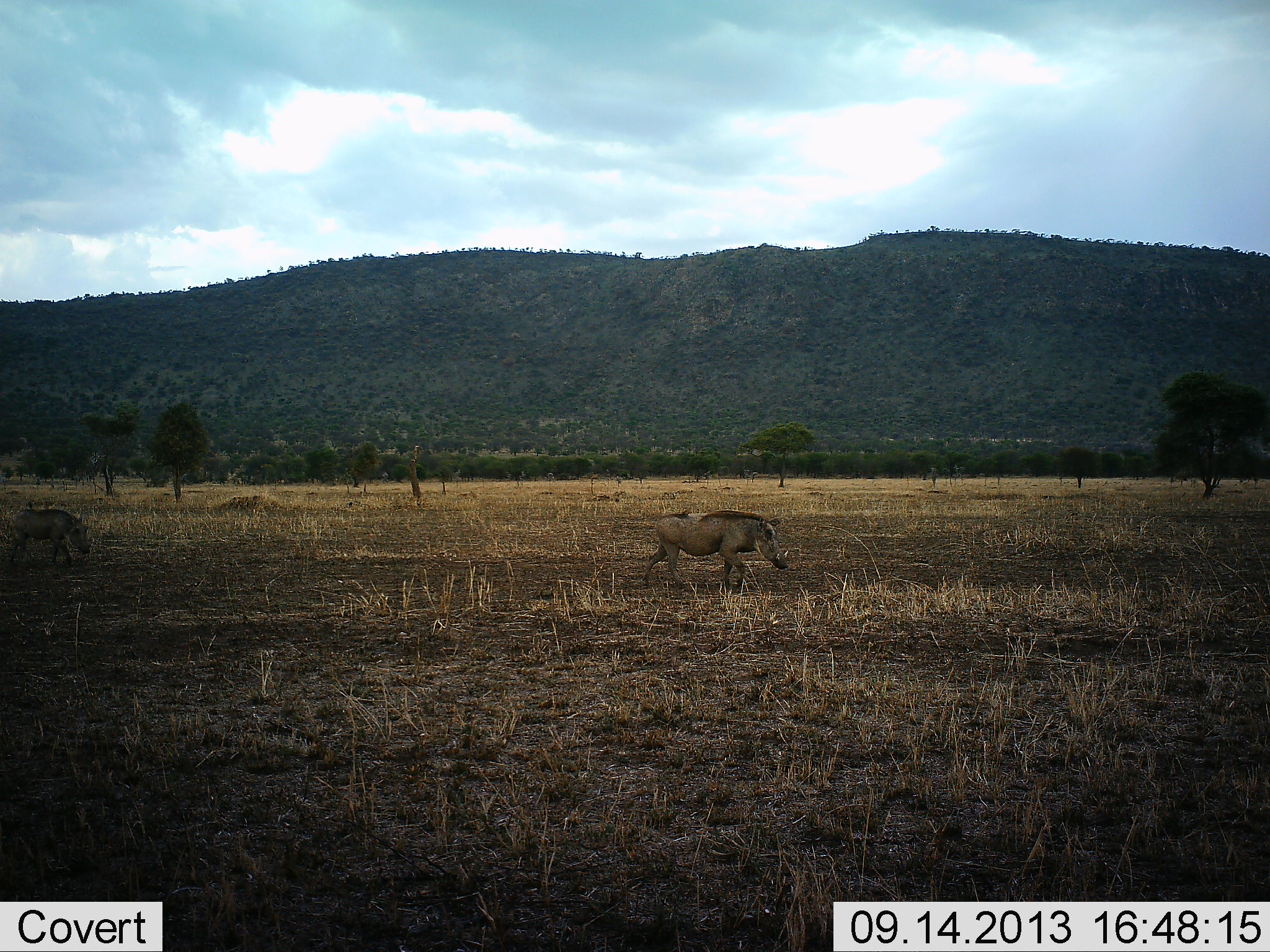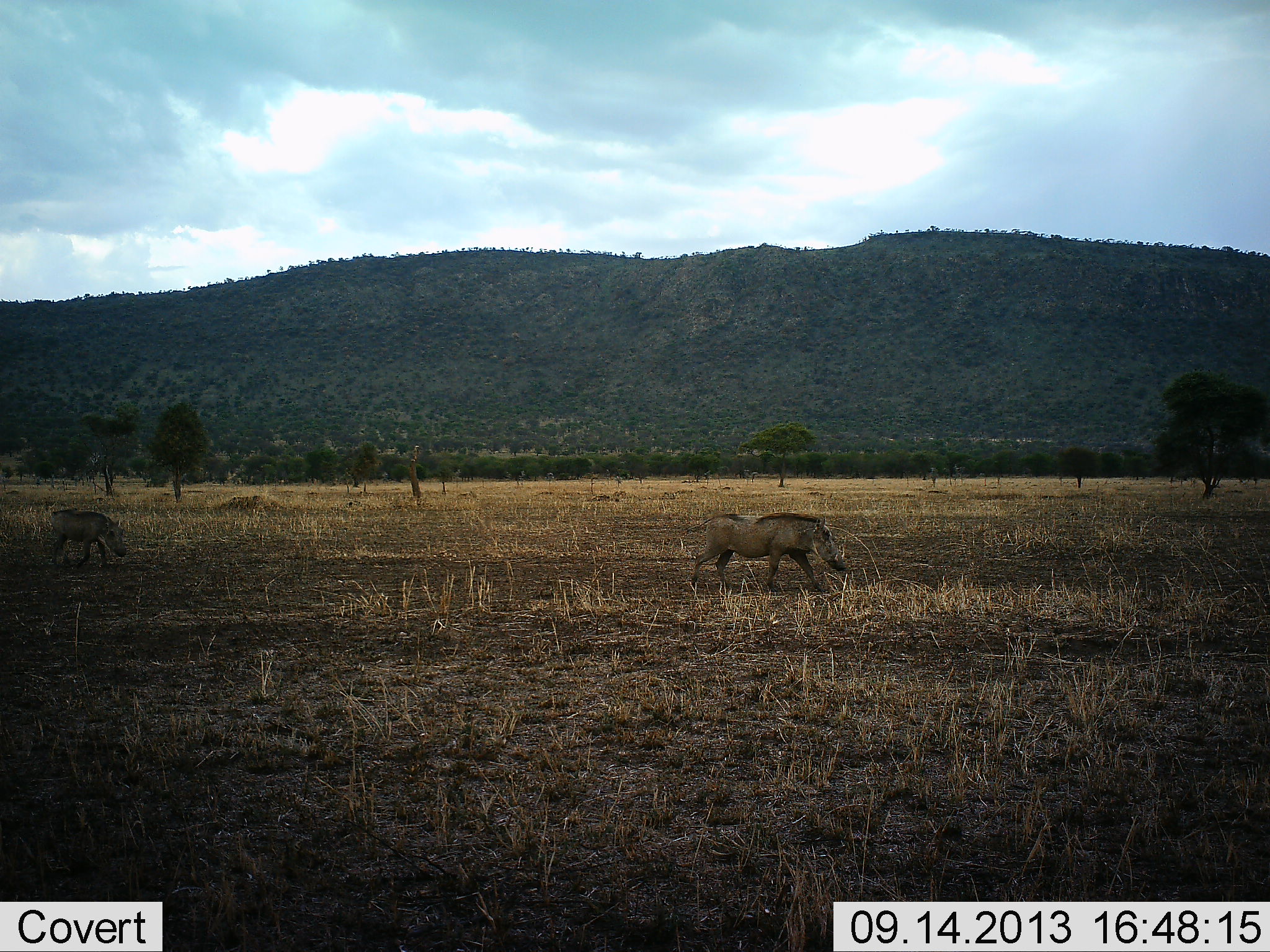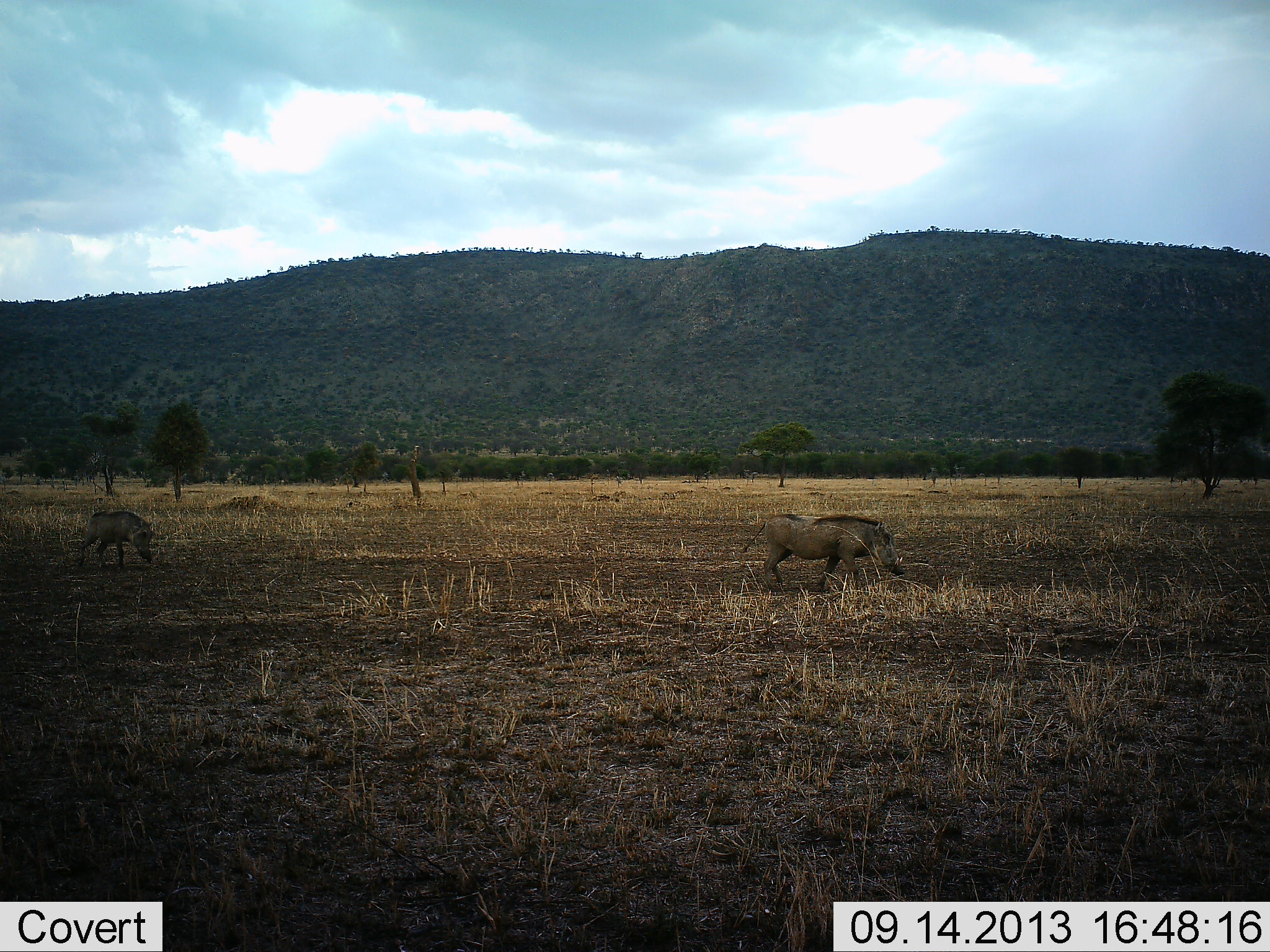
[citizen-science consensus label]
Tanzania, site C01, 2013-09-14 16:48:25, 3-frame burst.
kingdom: Animalia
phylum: Chordata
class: Mammalia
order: Artiodactyla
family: Suidae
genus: Phacochoerus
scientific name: Phacochoerus africanus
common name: warthog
Warthog (Phacochoerus africanus), count 2. Behavior (volunteer vote fractions): standing 10%, resting 0%, moving 95%, interacting 0%. Young present (vote fraction): 5%. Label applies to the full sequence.